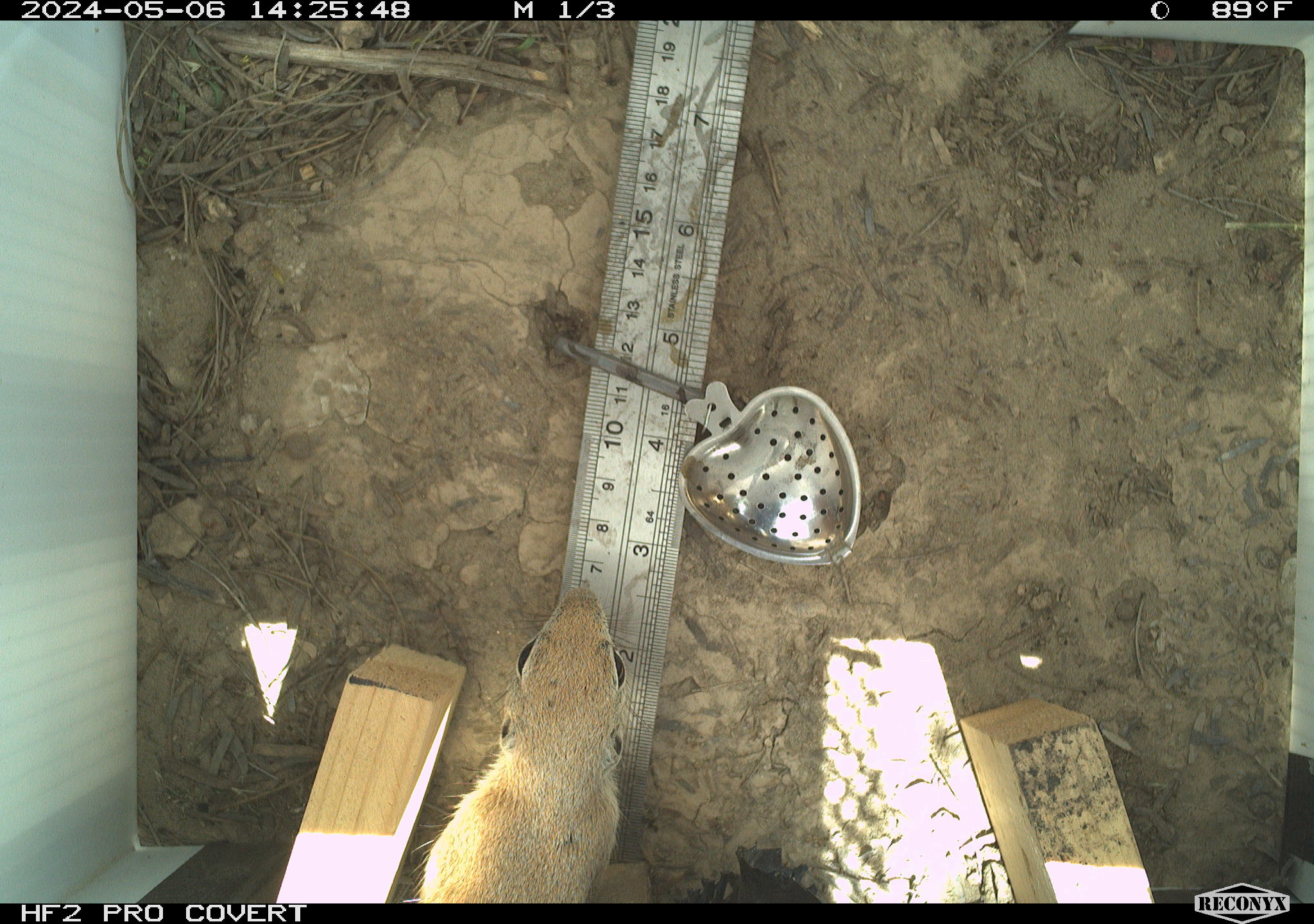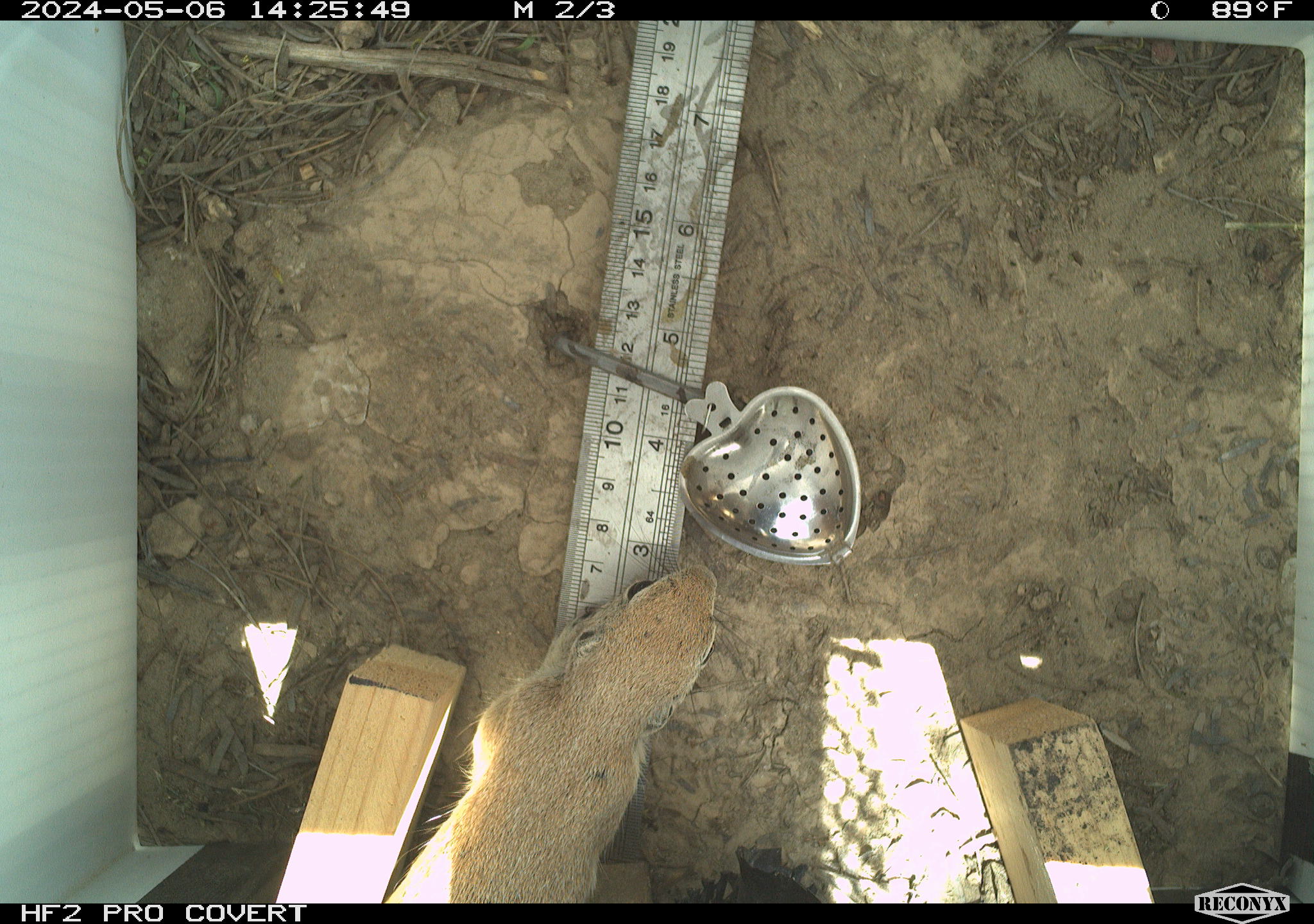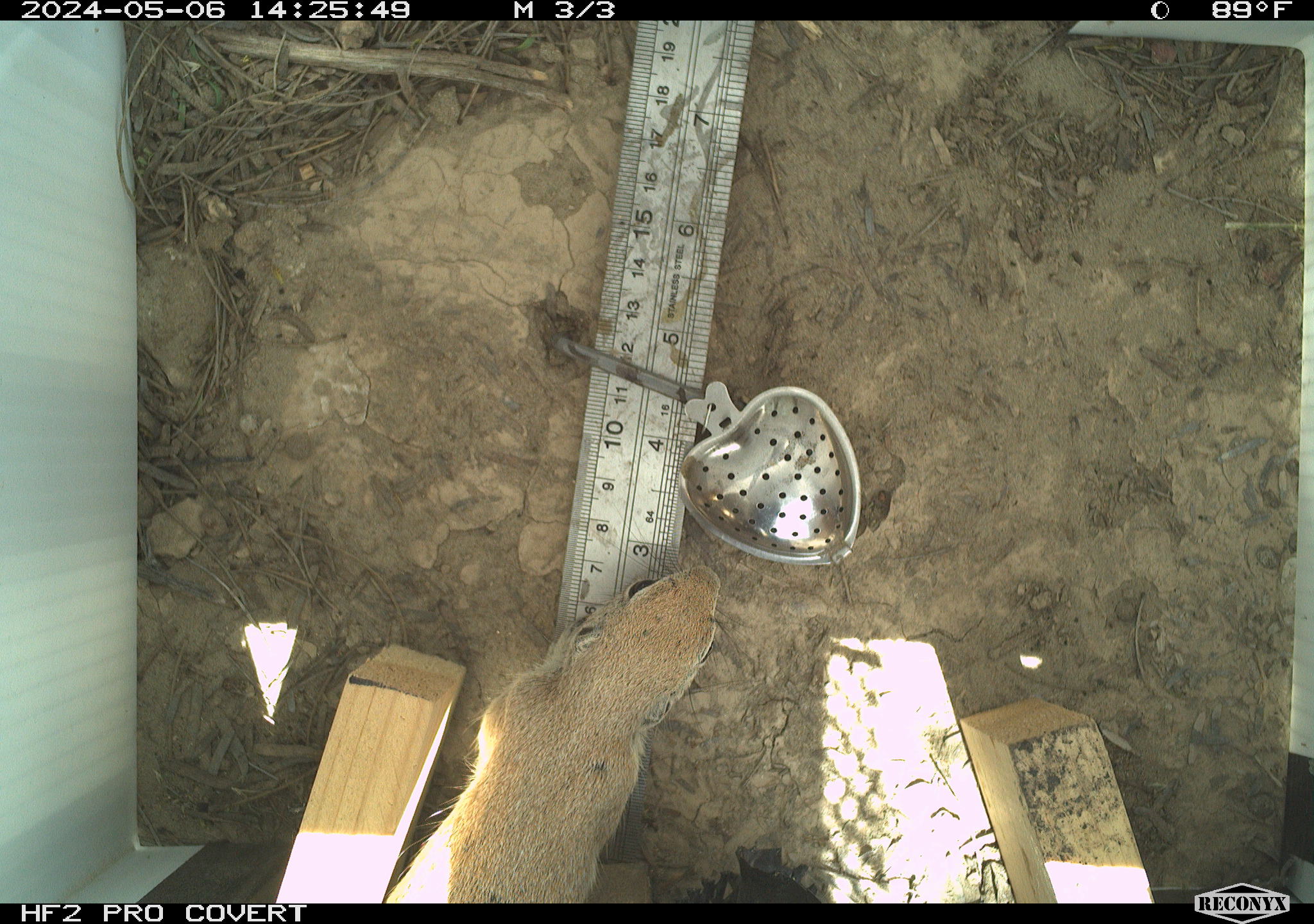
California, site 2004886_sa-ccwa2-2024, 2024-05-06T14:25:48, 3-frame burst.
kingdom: Animalia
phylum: Chordata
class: Mammalia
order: Rodentia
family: Sciuridae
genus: Xerospermophilus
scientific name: Xerospermophilus tereticaudus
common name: round-tailed ground squirrel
Round-tailed ground squirrel (Xerospermophilus tereticaudus).